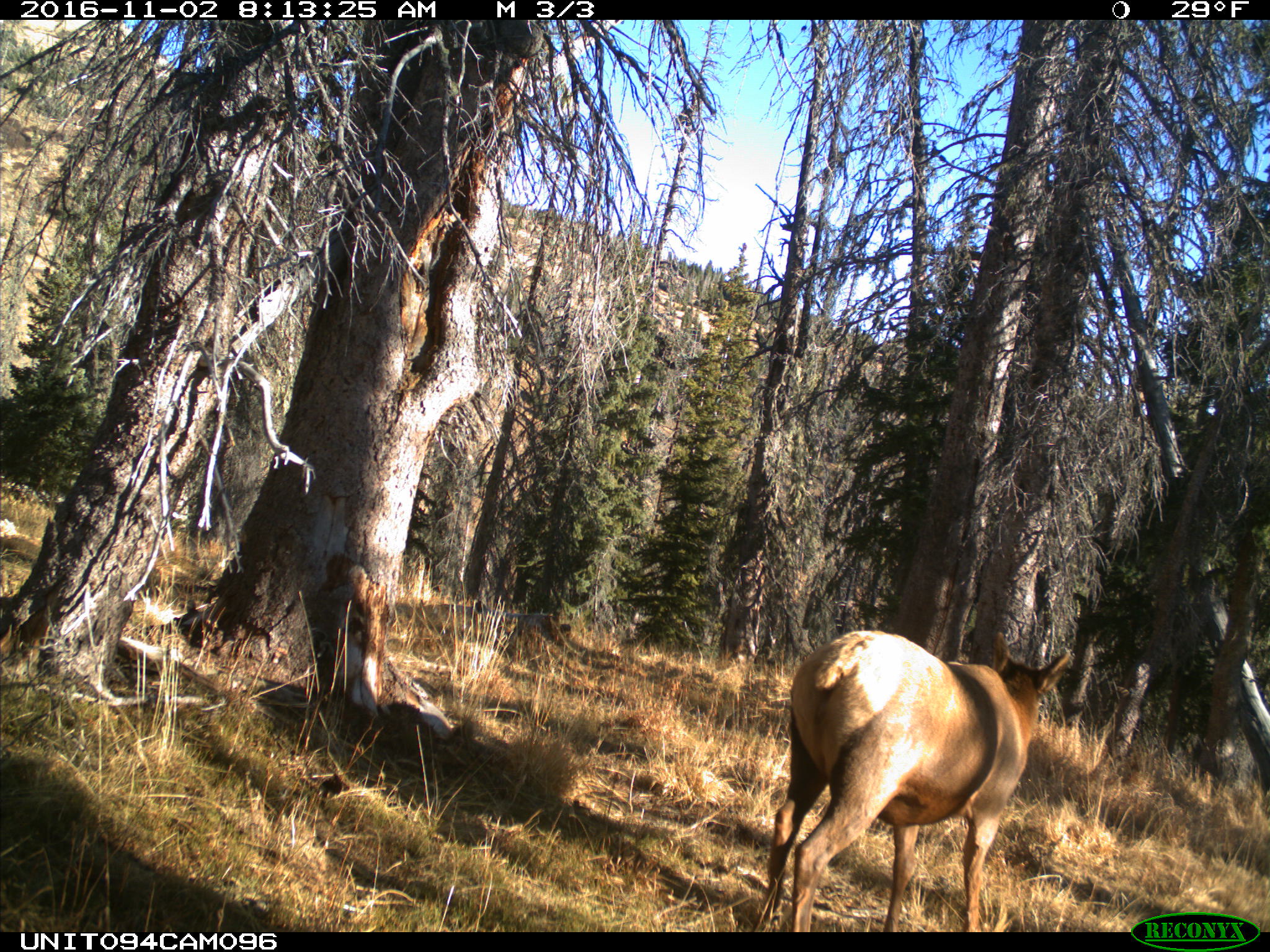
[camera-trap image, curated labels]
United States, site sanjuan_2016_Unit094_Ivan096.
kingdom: Animalia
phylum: Chordata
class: Mammalia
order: Artiodactyla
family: Cervidae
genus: Cervus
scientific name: Cervus elaphus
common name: red deer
Cervus elaphus (red deer).